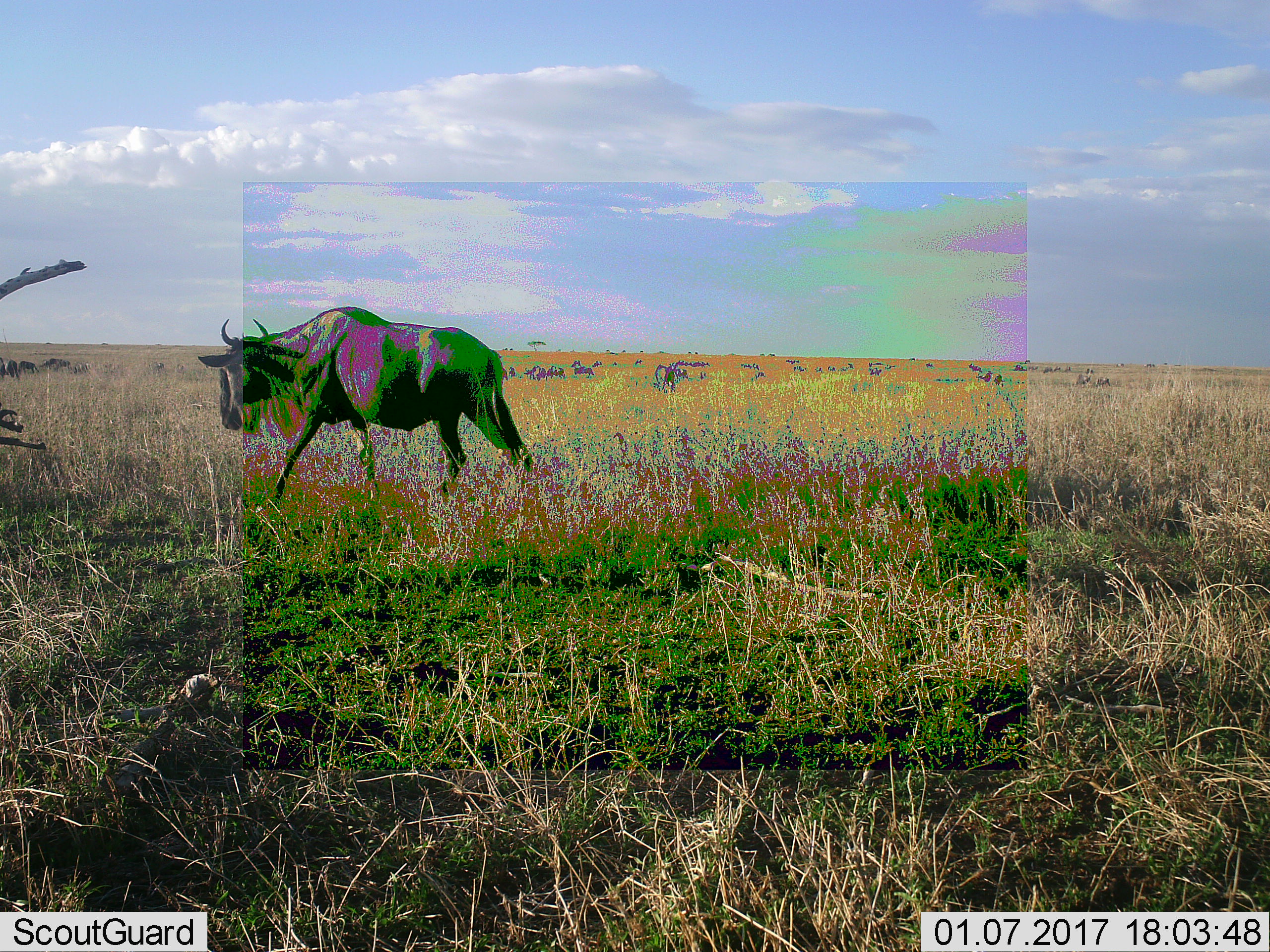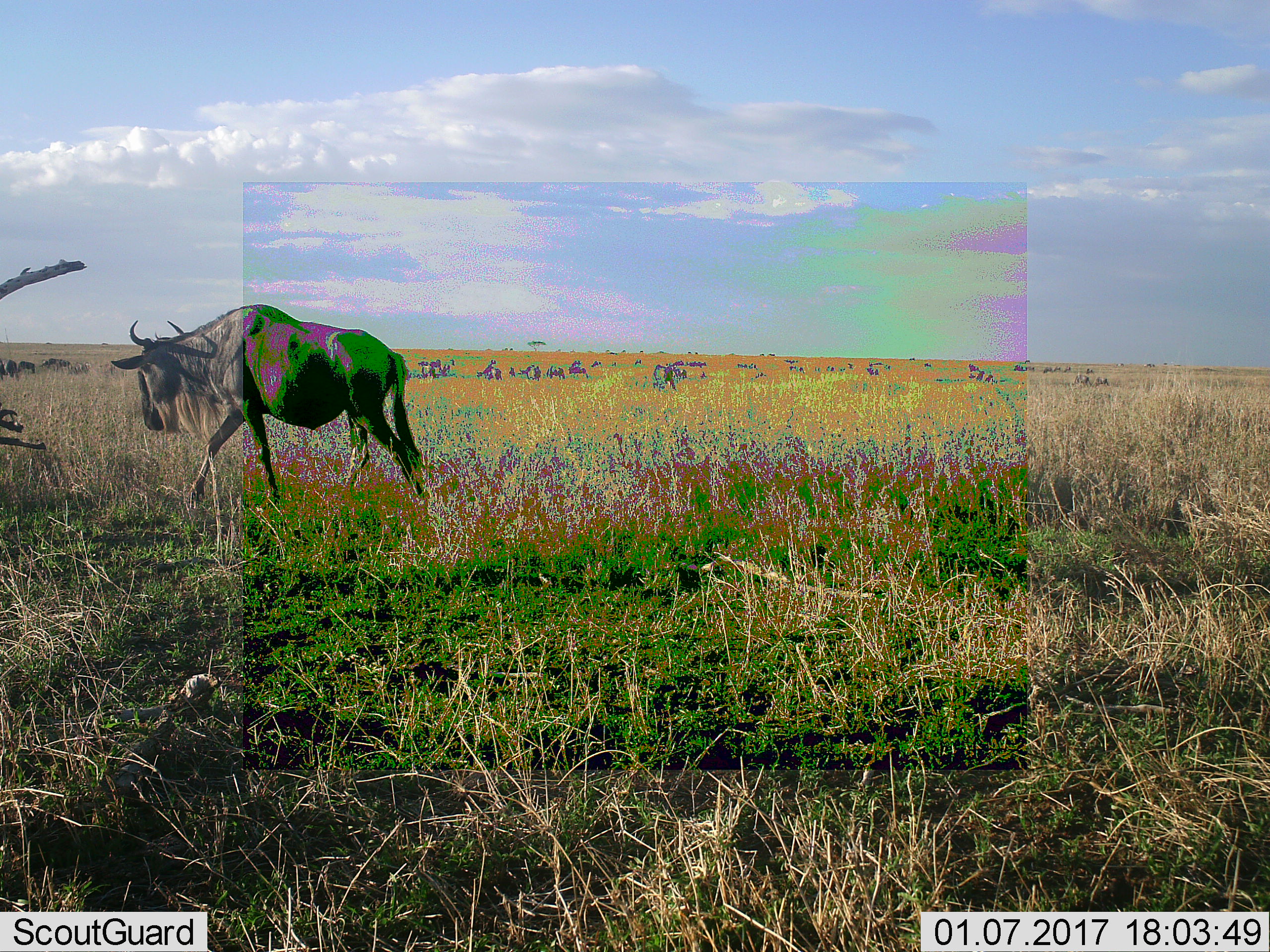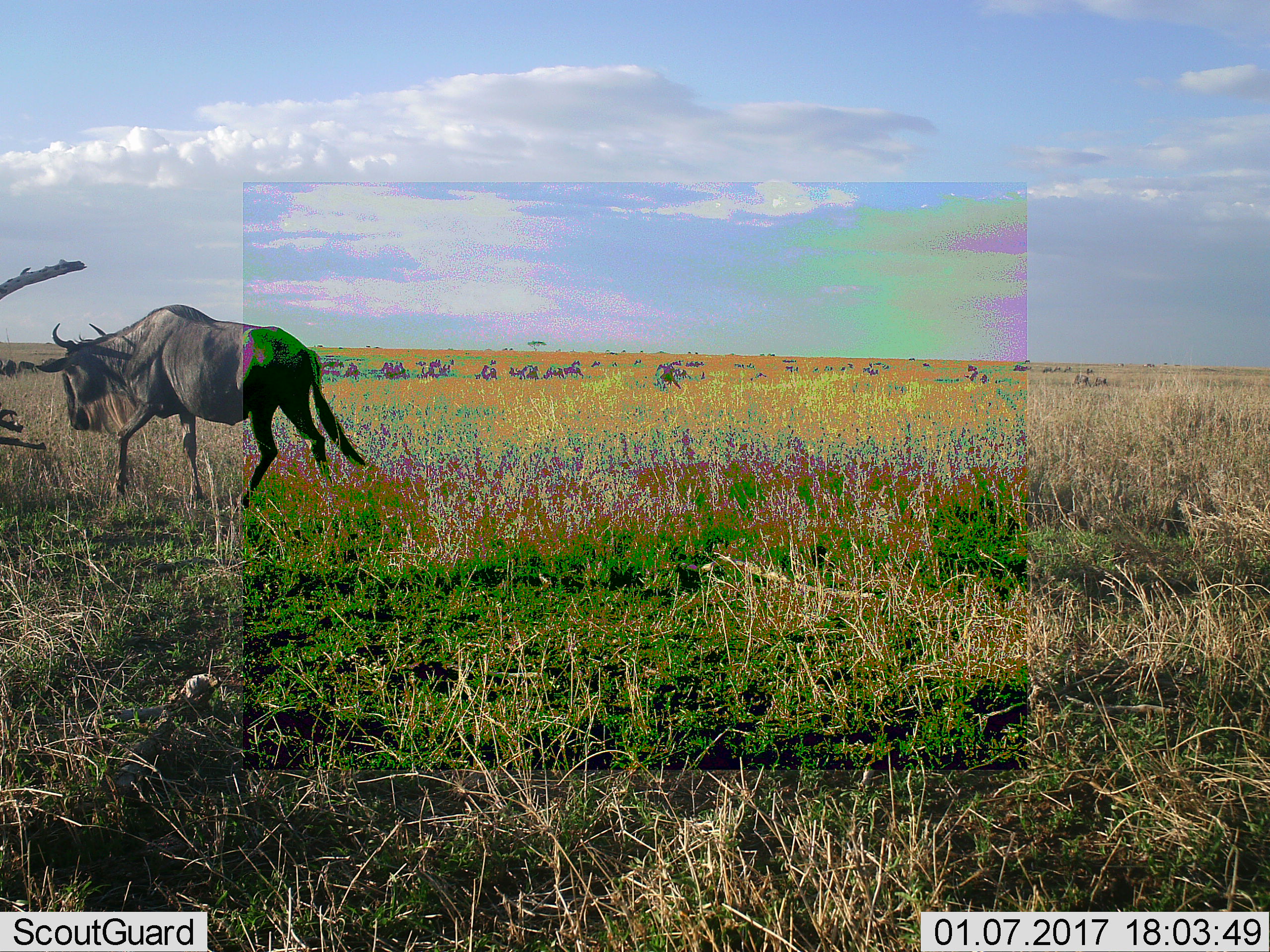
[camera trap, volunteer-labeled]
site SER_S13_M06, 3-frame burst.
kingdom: Animalia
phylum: Chordata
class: Mammalia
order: Artiodactyla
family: Bovidae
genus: Connochaetes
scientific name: Connochaetes taurinus taurinus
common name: blue wildebeest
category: wildebeestblue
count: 11-50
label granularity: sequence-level